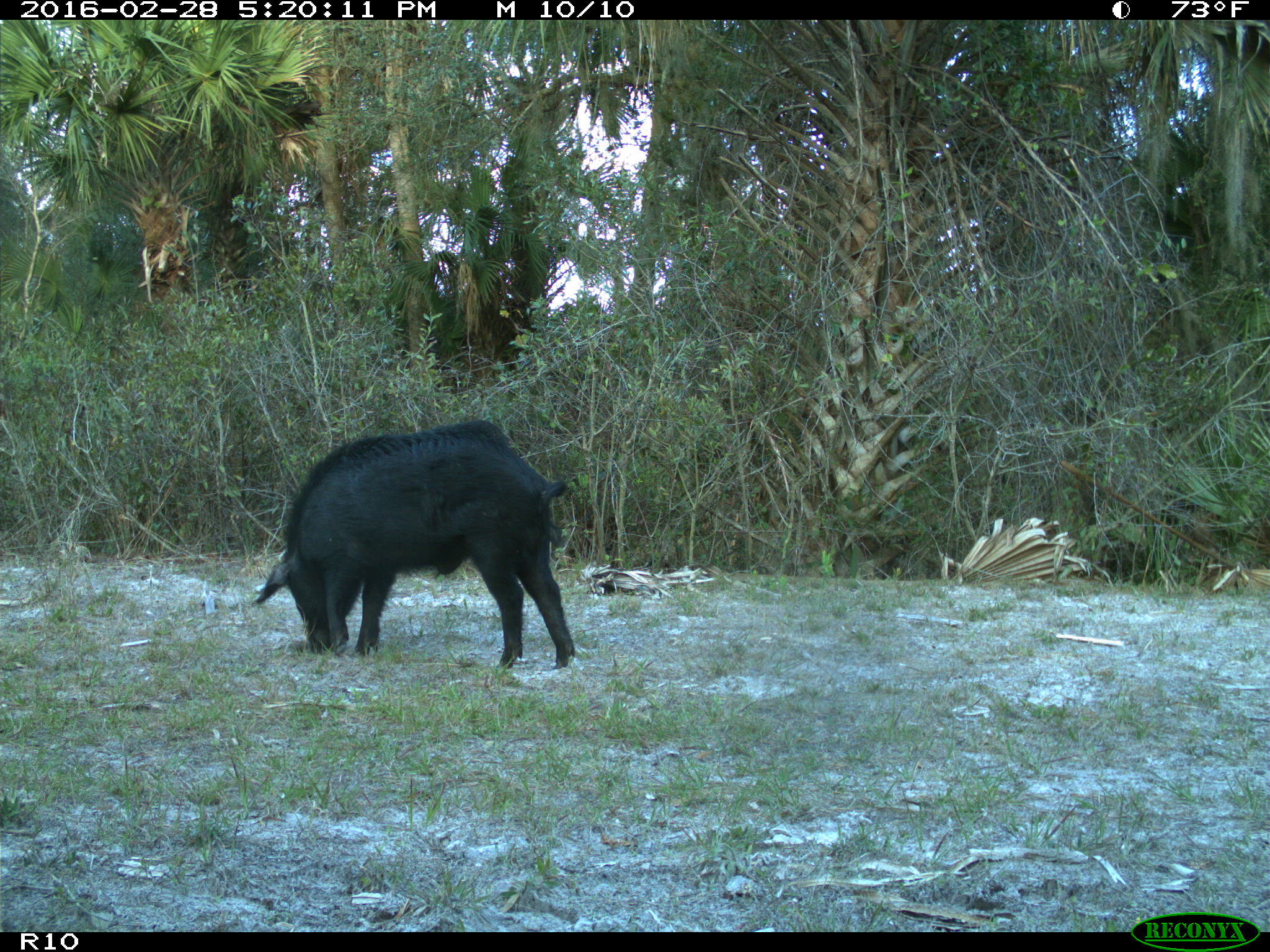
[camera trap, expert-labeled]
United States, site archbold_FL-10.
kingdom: Animalia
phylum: Chordata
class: Mammalia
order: Artiodactyla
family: Suidae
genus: Sus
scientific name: Sus scrofa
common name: wild boar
Sus scrofa (wild boar).